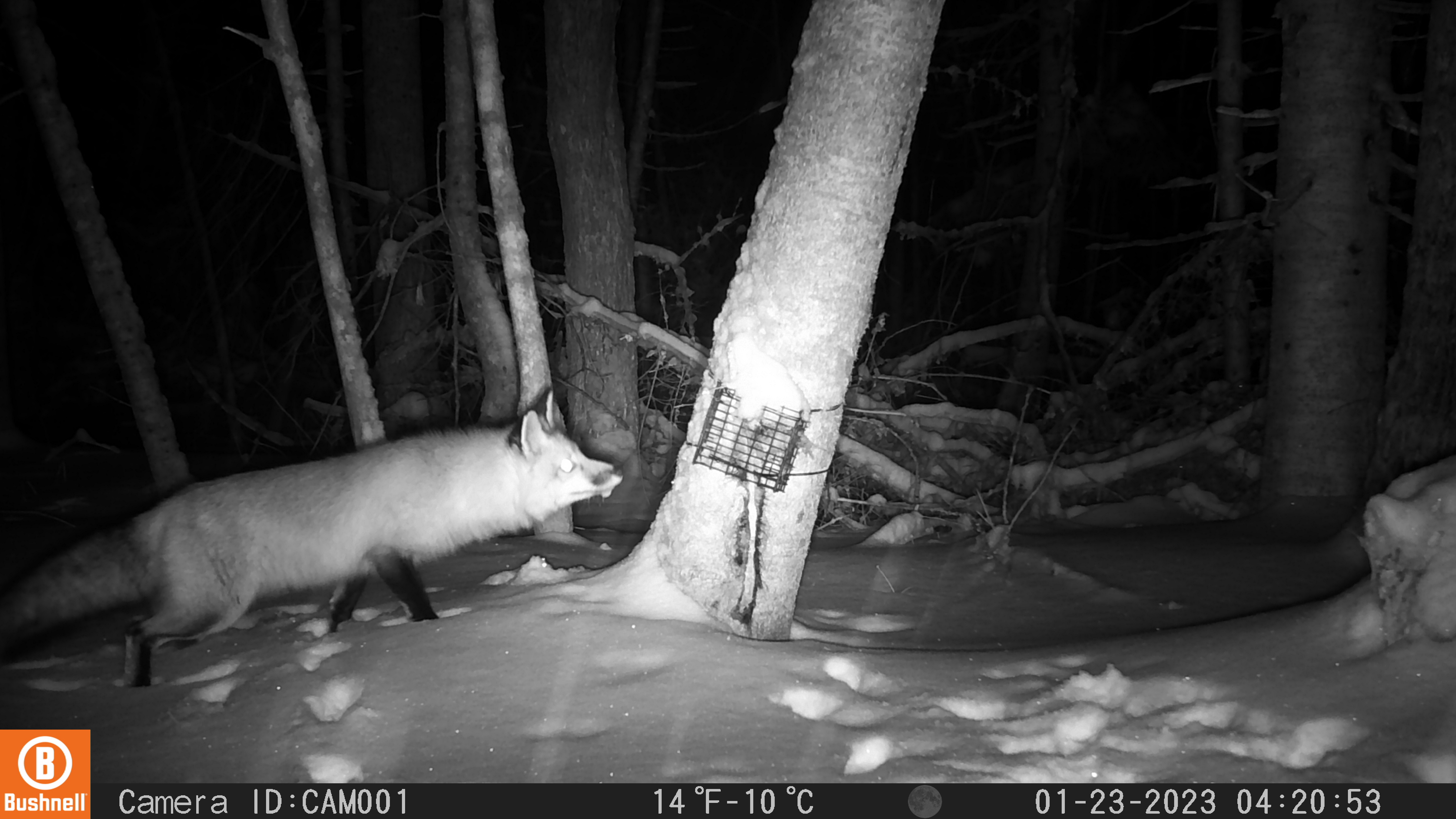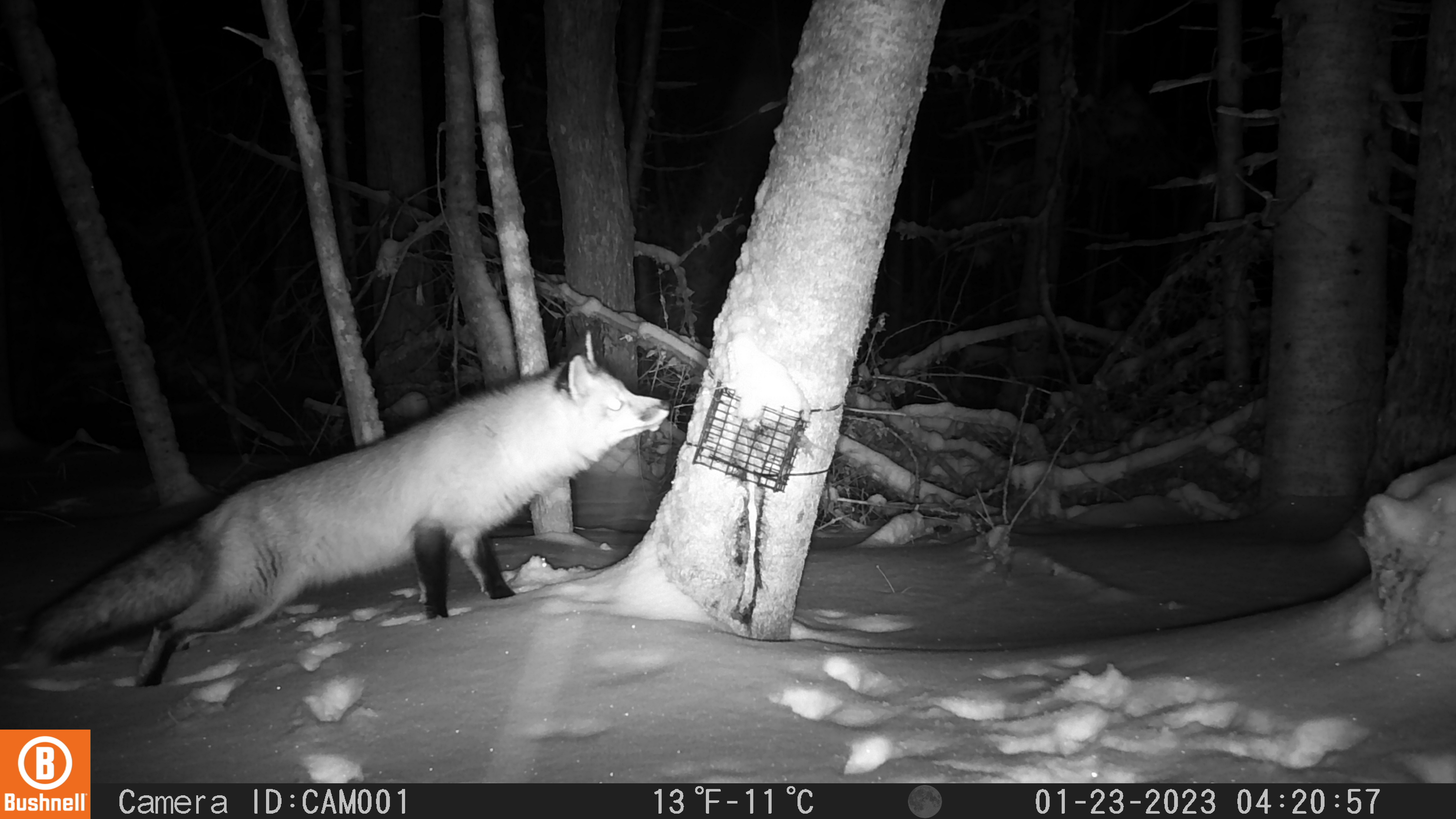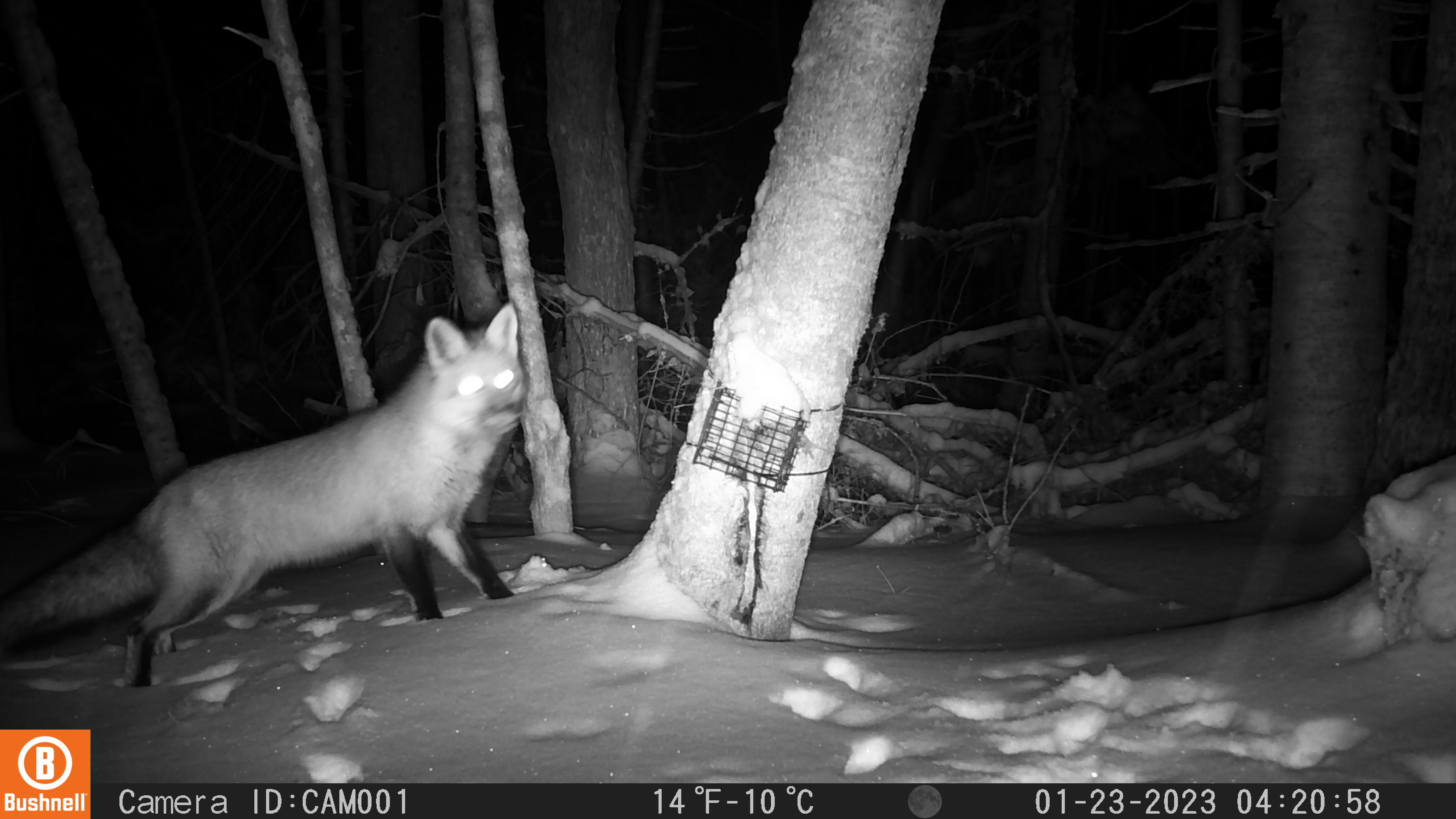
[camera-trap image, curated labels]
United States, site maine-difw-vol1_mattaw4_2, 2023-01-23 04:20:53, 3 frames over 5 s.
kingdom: Animalia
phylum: Chordata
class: Mammalia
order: Carnivora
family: Canidae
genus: Vulpes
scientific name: Vulpes vulpes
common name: red fox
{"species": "red fox (Vulpes vulpes)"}